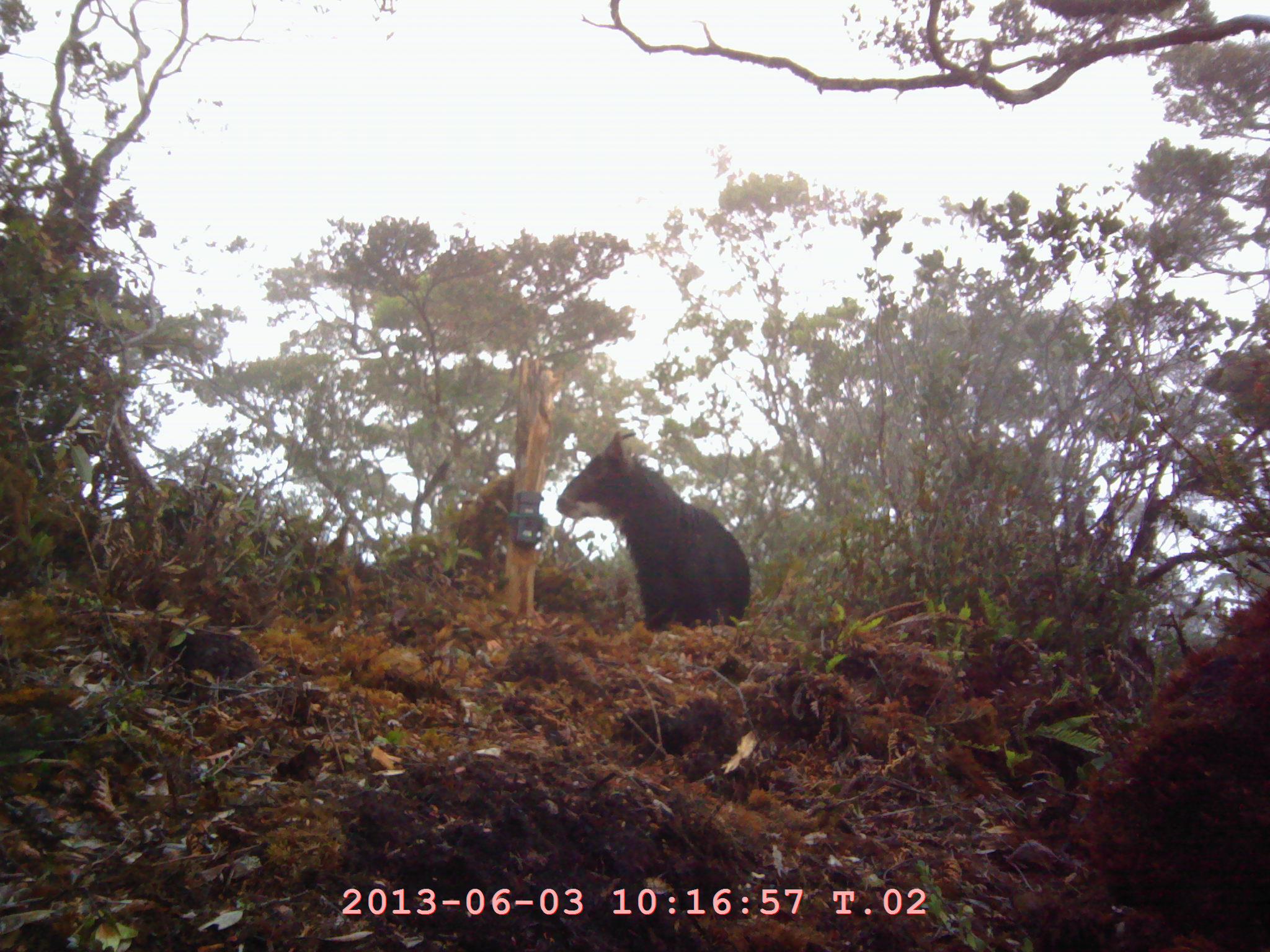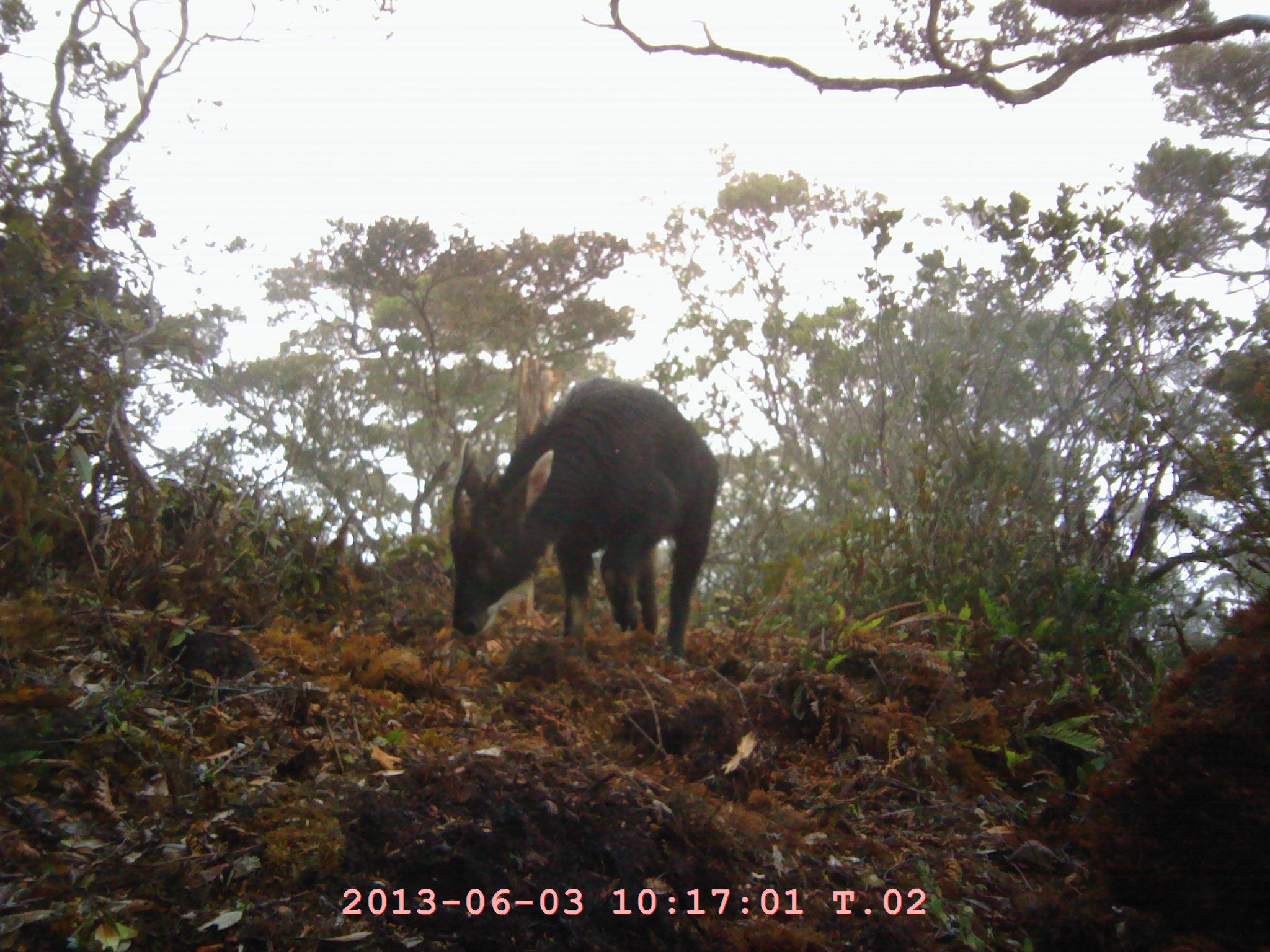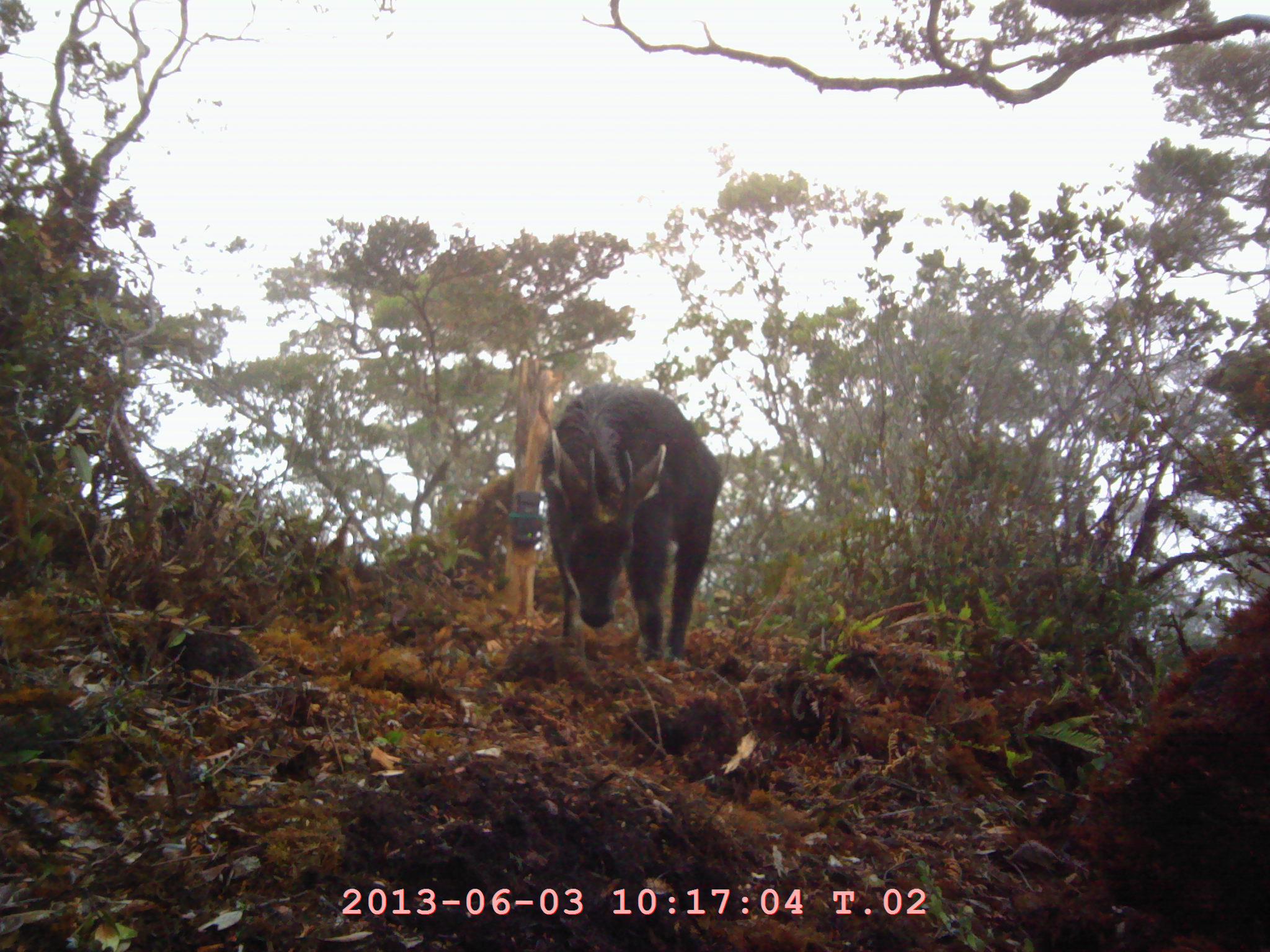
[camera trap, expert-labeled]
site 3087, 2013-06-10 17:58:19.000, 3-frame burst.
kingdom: Animalia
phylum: Chordata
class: Mammalia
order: Artiodactyla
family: Bovidae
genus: Capricornis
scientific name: Capricornis sumatraensis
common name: southern serow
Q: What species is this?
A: Capricornis sumatraensis (southern serow).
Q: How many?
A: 1.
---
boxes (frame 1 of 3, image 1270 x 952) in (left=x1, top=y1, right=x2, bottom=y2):
capricornis sumatraensis: (left=554, top=430, right=748, bottom=632)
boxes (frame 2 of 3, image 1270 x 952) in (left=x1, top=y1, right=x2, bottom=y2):
capricornis sumatraensis: (left=449, top=377, right=721, bottom=657)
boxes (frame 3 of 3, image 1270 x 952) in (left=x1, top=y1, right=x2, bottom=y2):
capricornis sumatraensis: (left=537, top=383, right=721, bottom=664)